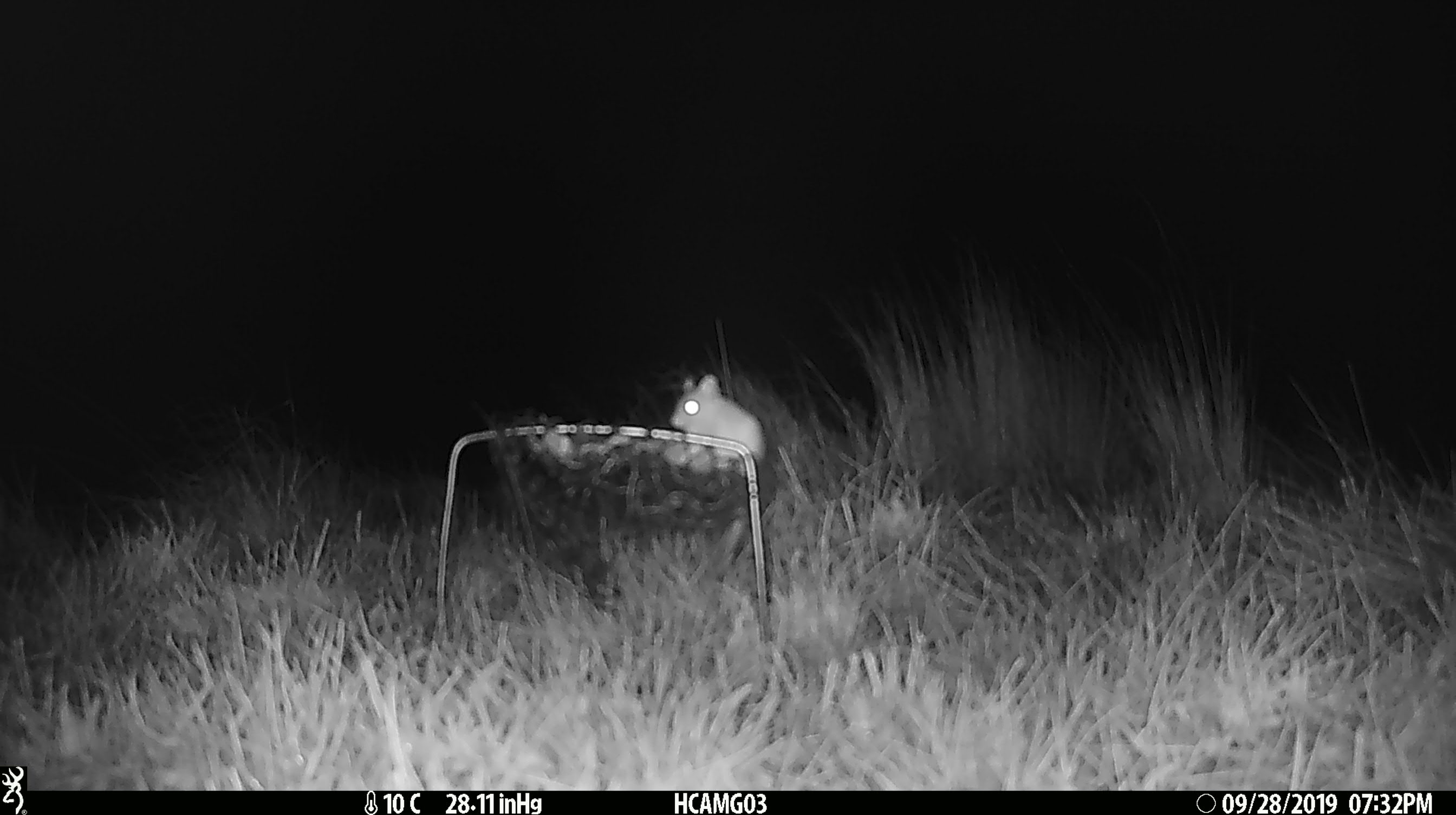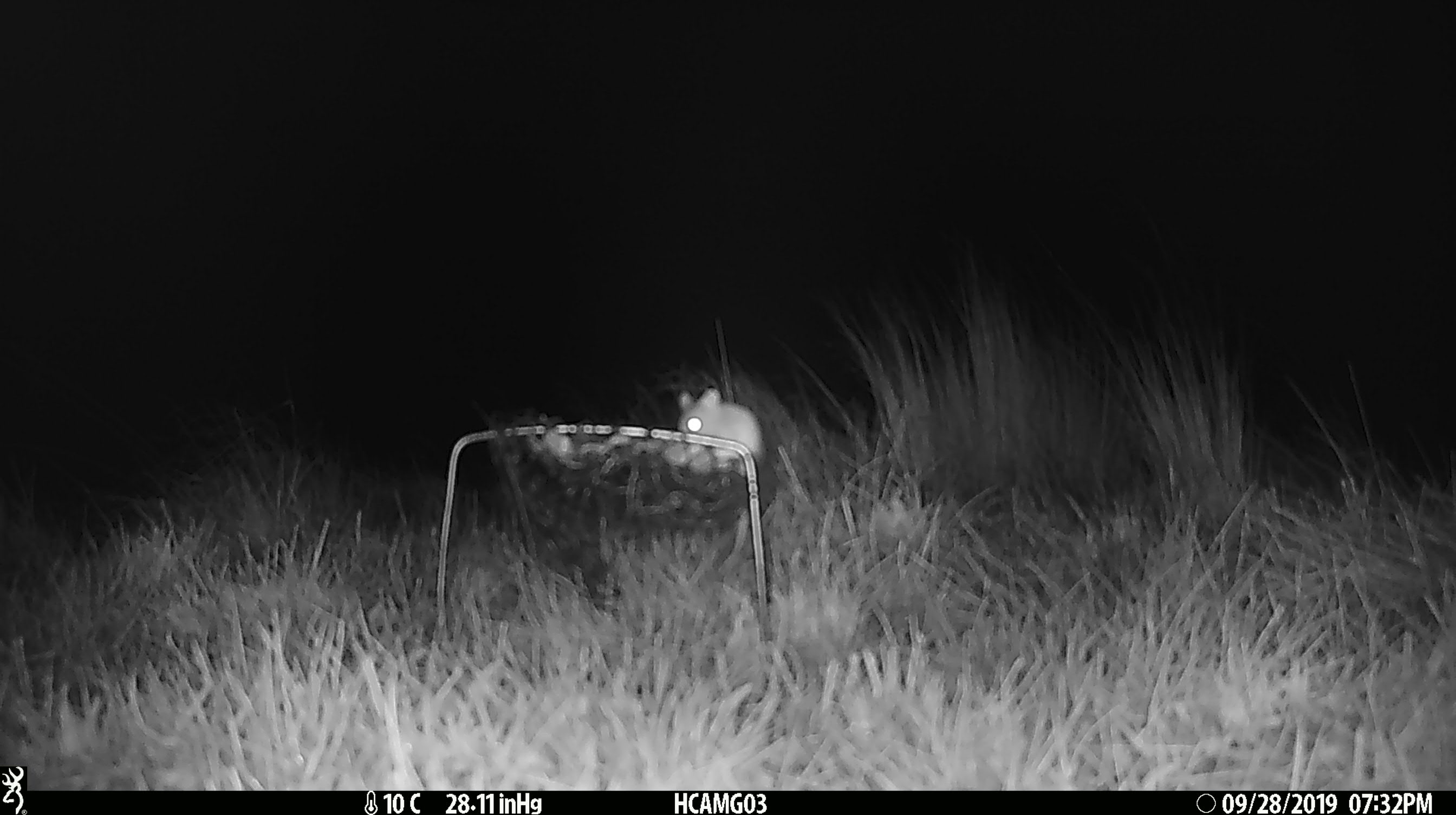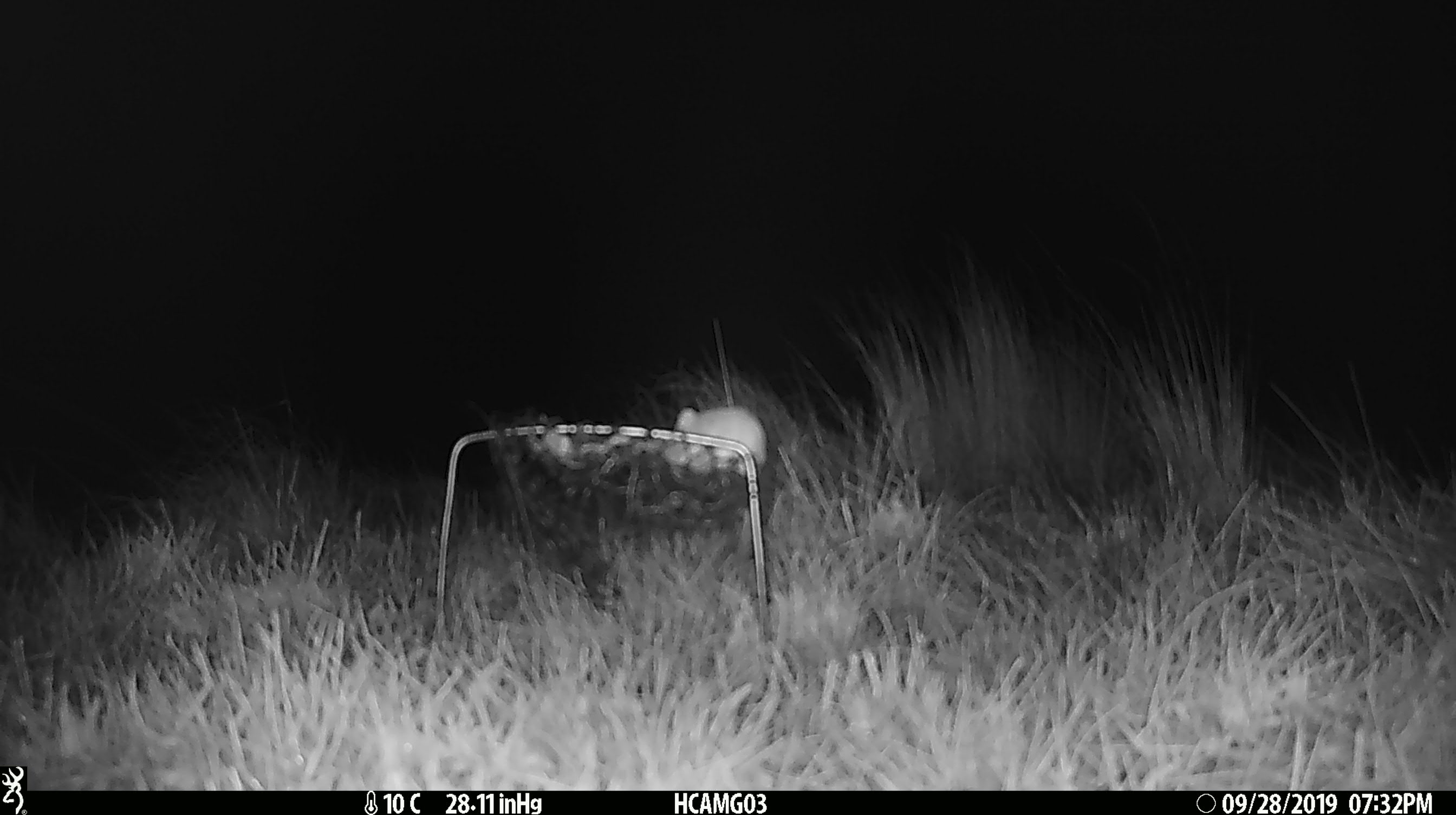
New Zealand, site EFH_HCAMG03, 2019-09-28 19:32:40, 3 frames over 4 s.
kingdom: Animalia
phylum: Chordata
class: Mammalia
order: Rodentia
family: Muridae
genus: Mus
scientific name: Mus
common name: mouse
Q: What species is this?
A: Mouse (Mus).